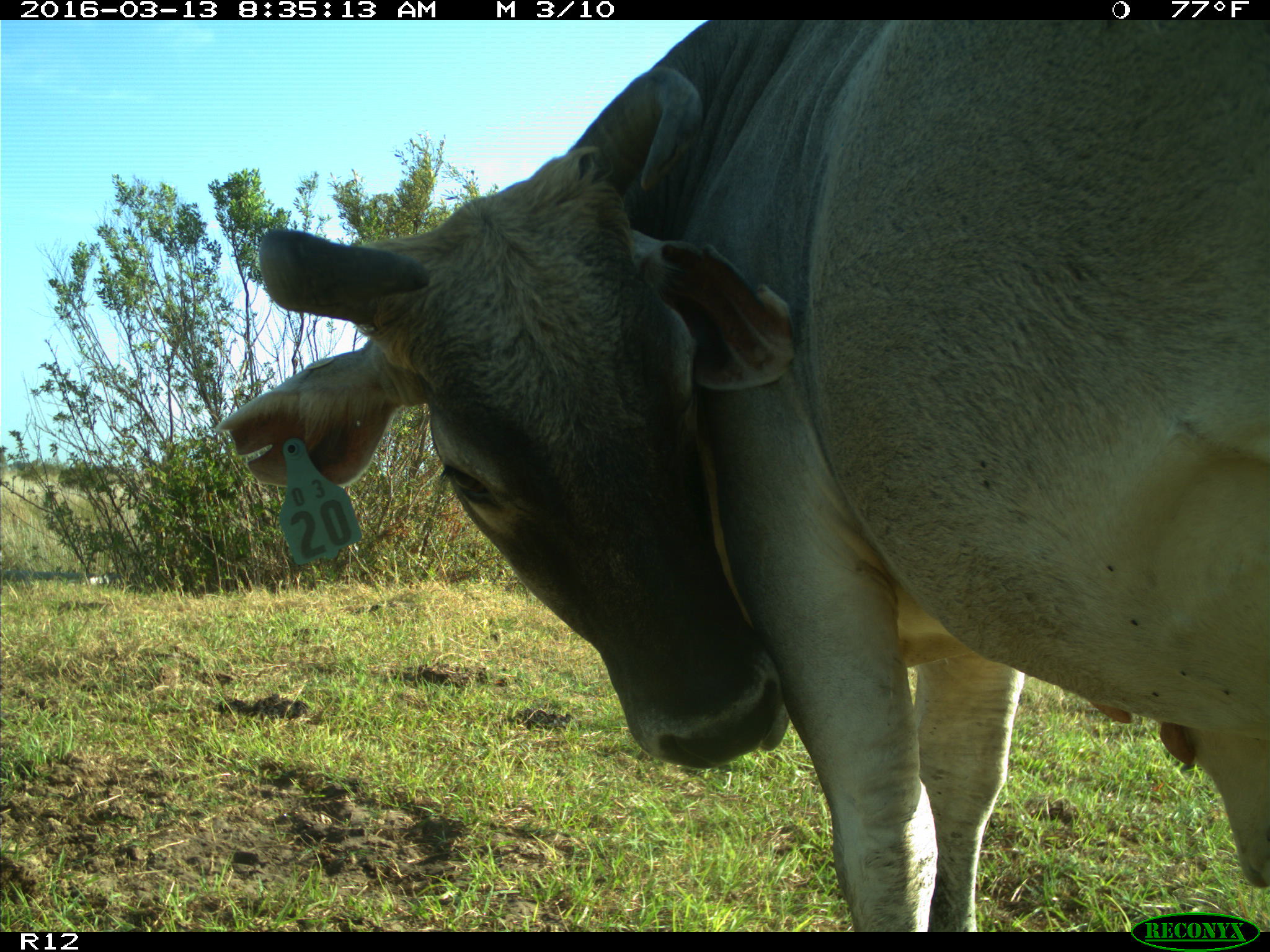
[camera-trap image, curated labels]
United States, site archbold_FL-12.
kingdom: Animalia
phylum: Chordata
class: Mammalia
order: Artiodactyla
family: Bovidae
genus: Bos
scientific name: Bos taurus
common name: domestic cow